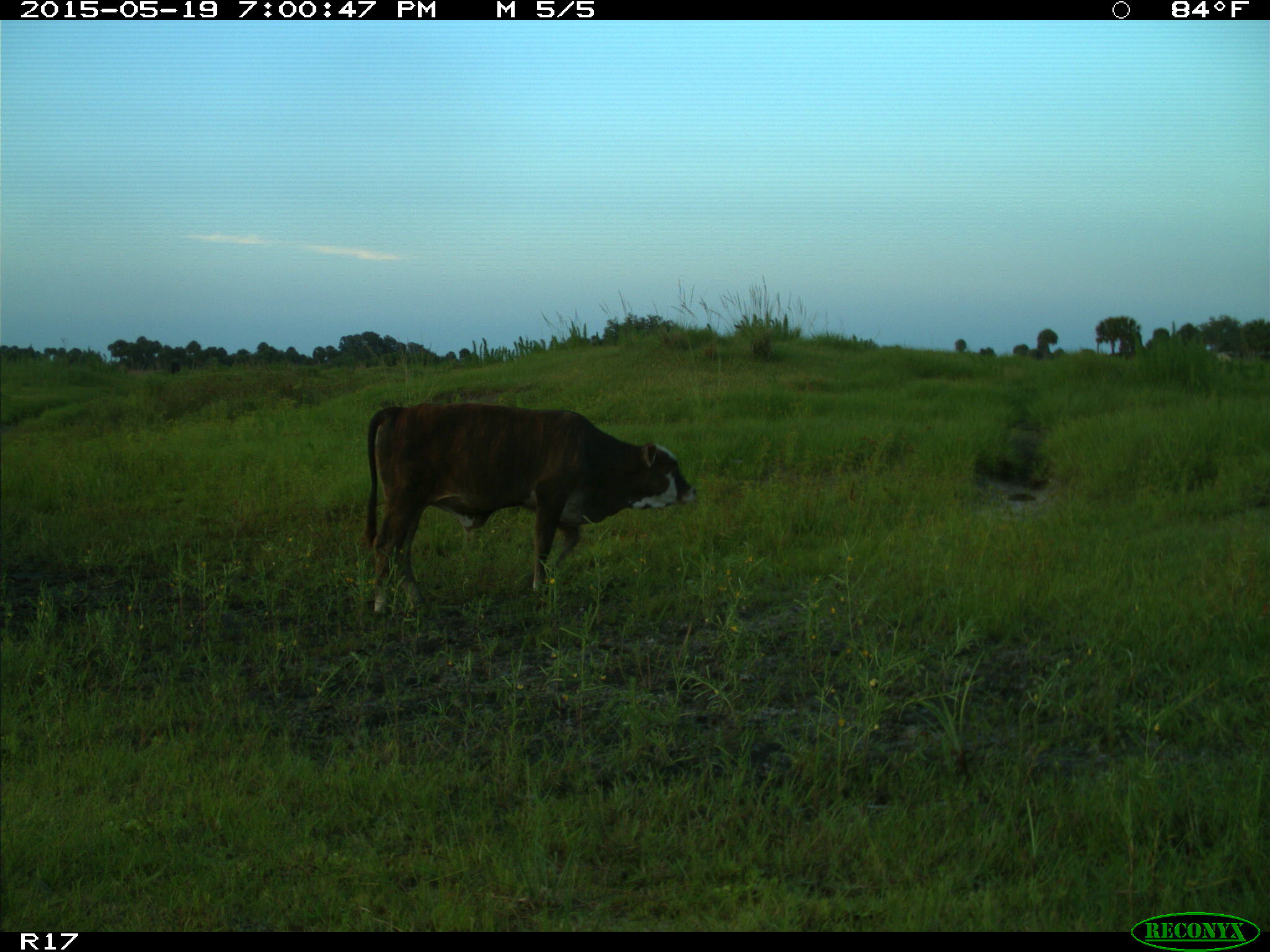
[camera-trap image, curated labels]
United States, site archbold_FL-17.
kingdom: Animalia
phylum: Chordata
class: Mammalia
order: Artiodactyla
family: Bovidae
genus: Bos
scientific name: Bos taurus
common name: domestic cow